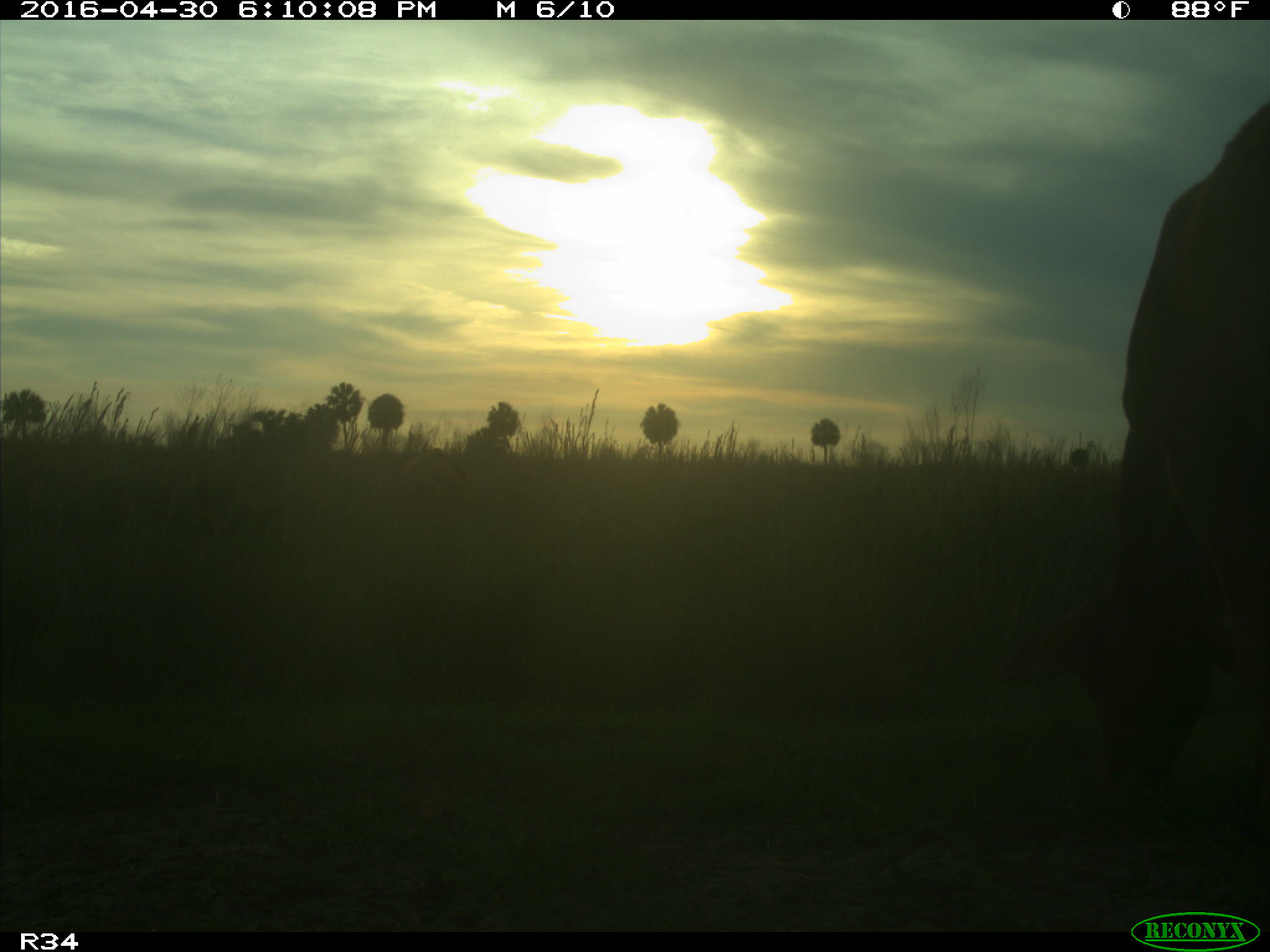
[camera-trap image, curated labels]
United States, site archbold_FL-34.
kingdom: Animalia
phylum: Chordata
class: Mammalia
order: Artiodactyla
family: Bovidae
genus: Bos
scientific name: Bos taurus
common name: domestic cow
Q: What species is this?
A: Bos taurus (domestic cow).